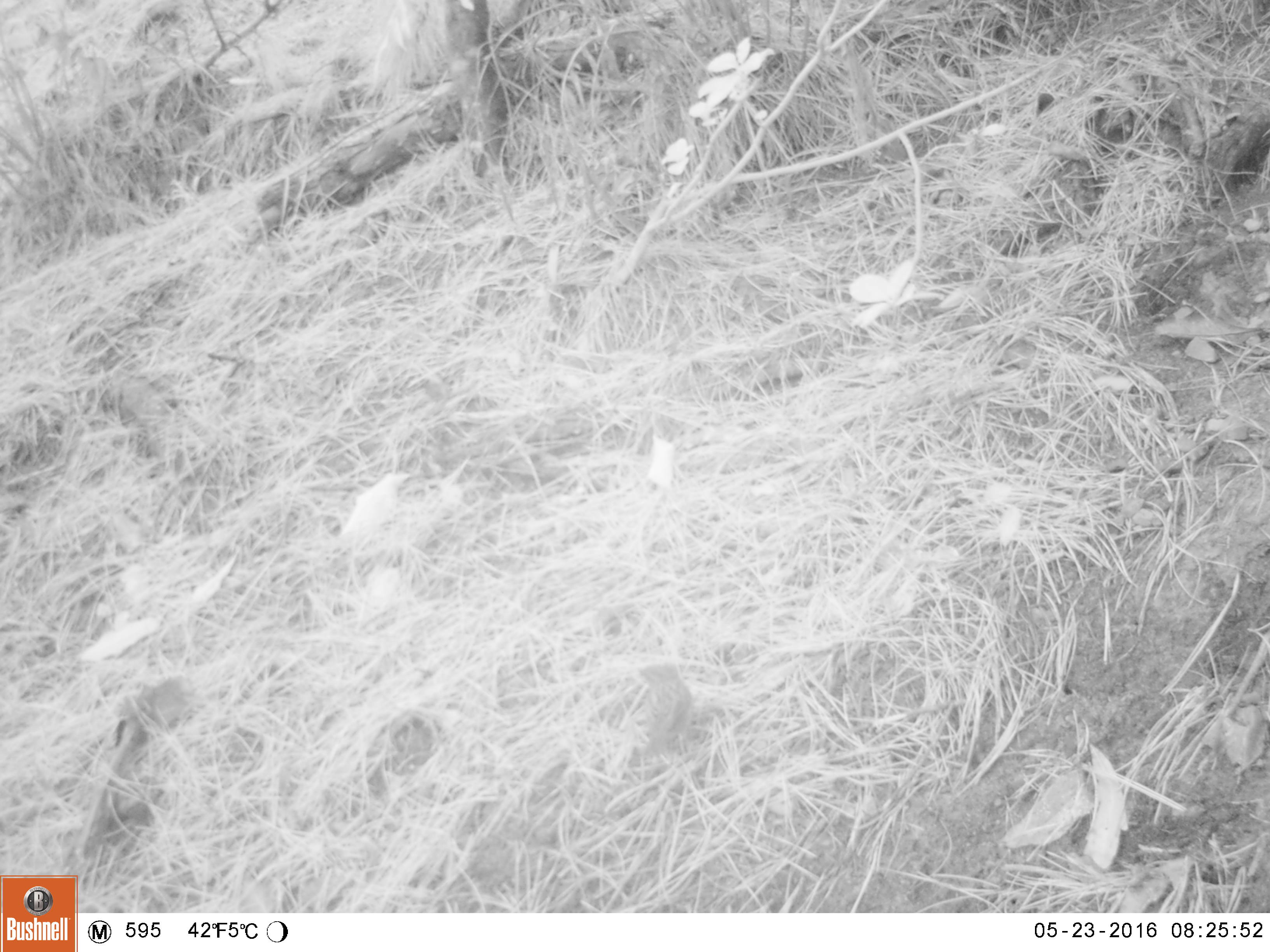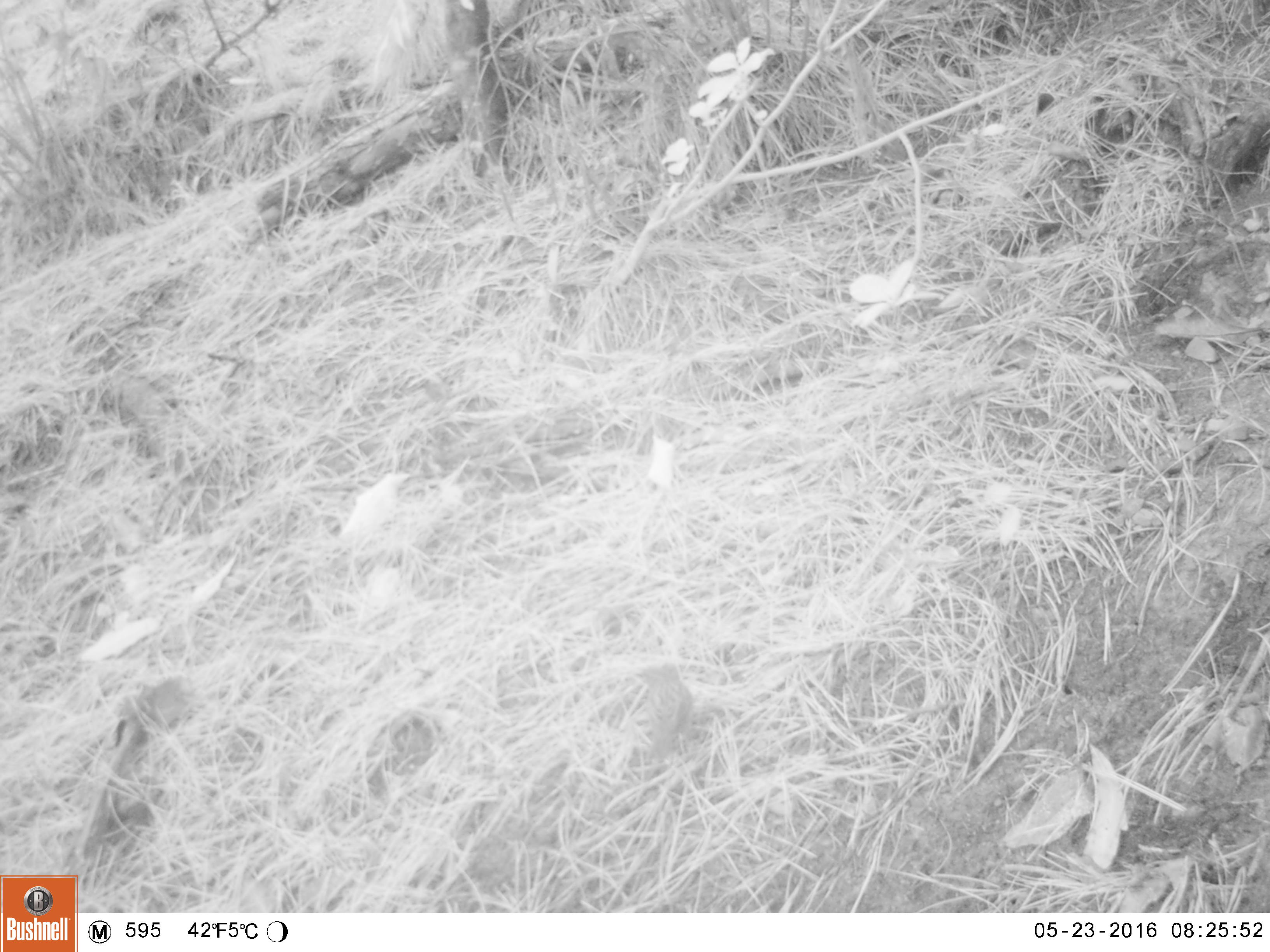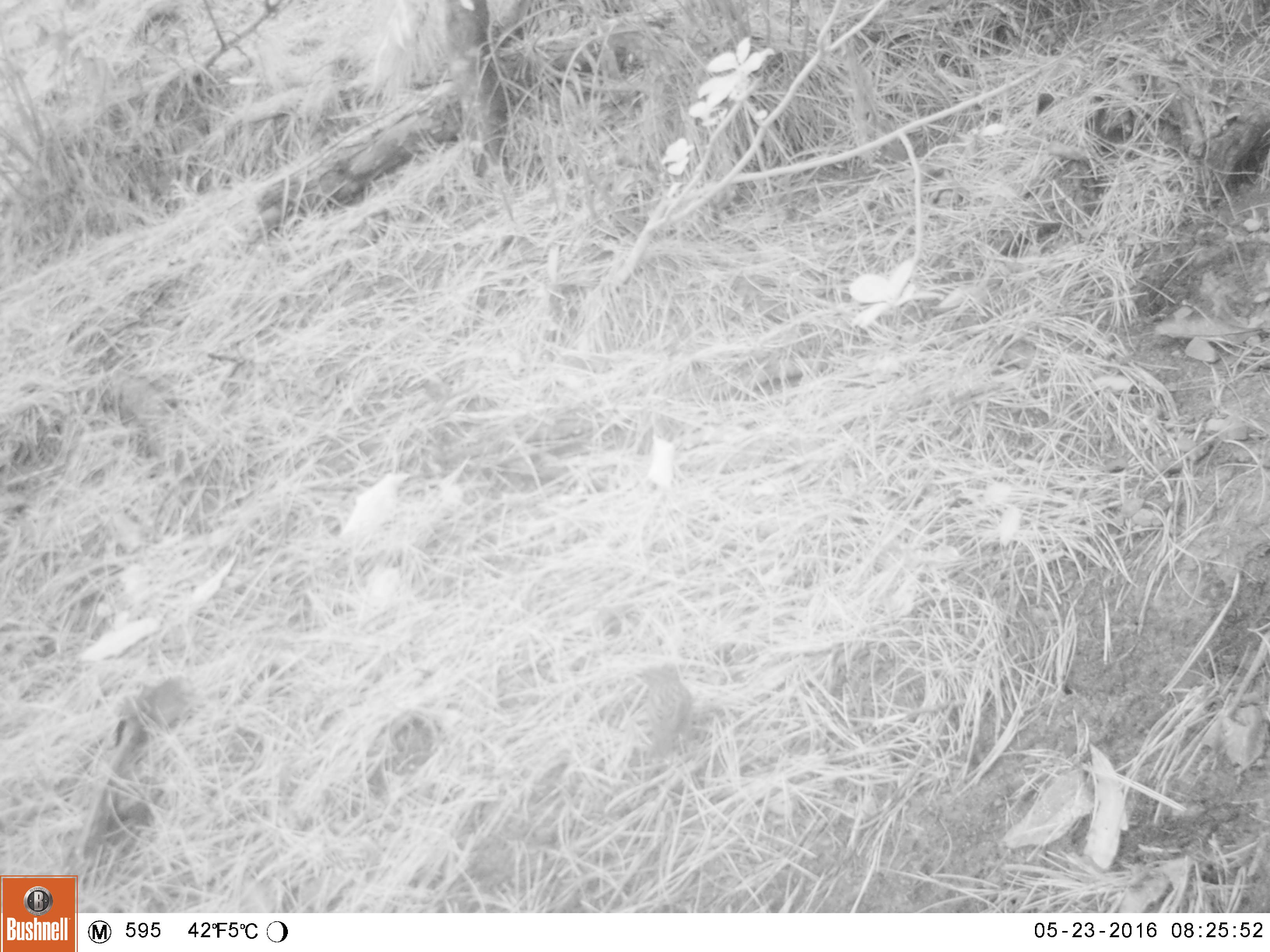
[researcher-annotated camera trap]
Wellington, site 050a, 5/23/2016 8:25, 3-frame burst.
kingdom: Animalia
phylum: Chordata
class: Aves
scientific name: Aves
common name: bird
Bird (Aves).